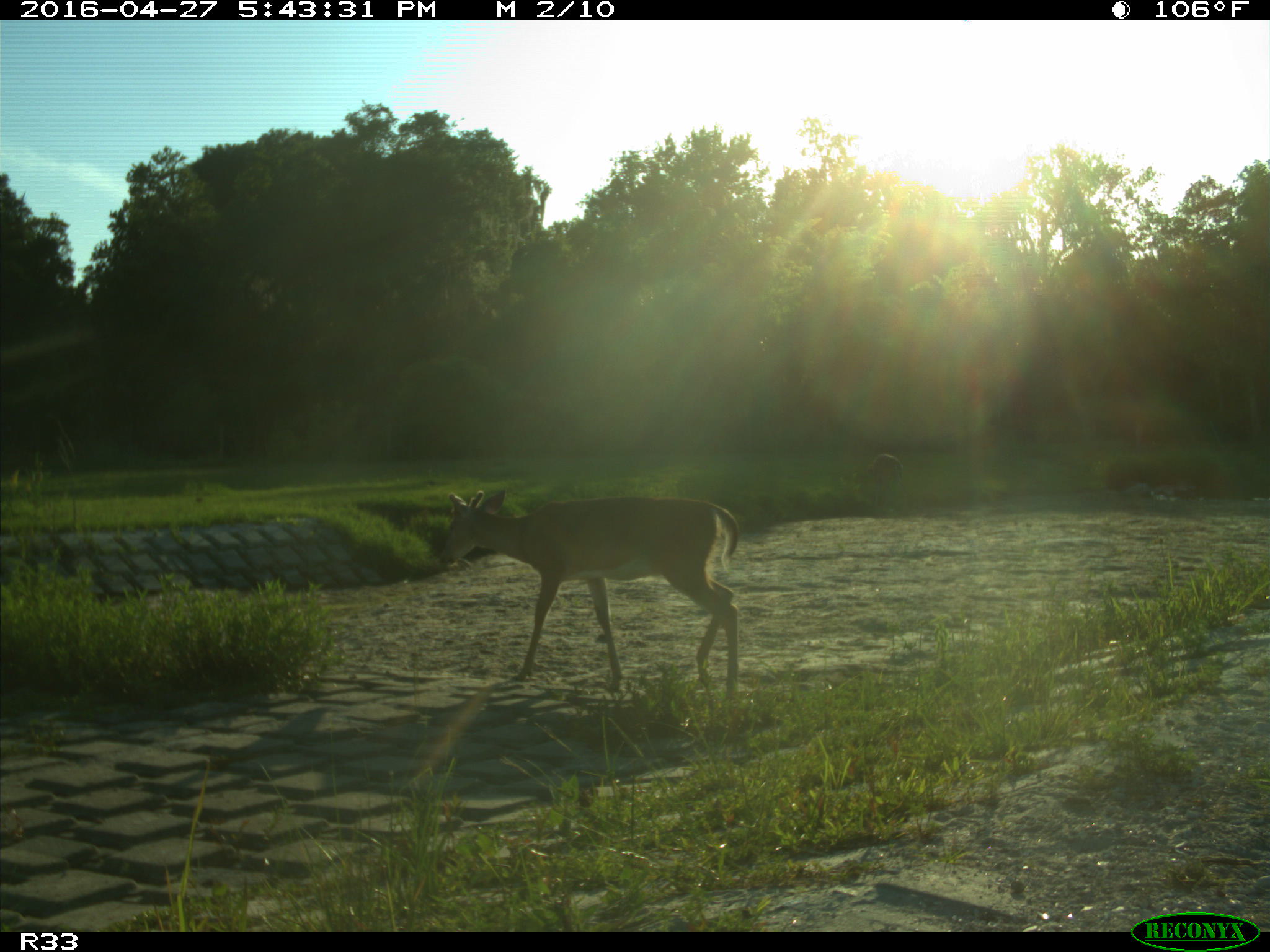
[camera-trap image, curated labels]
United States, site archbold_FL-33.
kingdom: Animalia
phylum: Chordata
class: Mammalia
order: Artiodactyla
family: Cervidae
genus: Odocoileus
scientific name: Odocoileus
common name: deer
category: unidentified deer